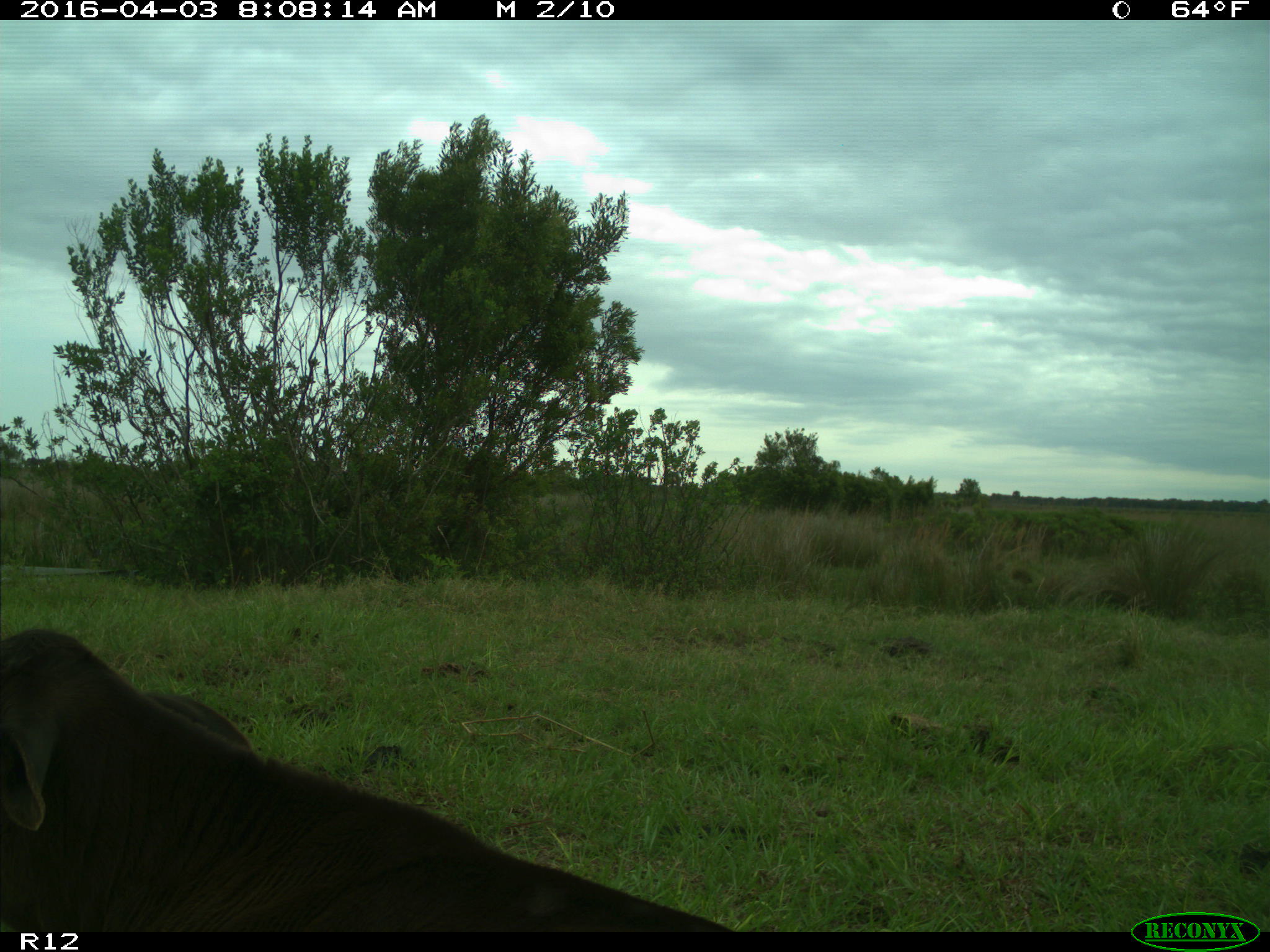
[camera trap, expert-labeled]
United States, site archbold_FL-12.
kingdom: Animalia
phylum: Chordata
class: Mammalia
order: Artiodactyla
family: Bovidae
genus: Bos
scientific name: Bos taurus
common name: domestic cow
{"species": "Bos taurus (domestic cow)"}